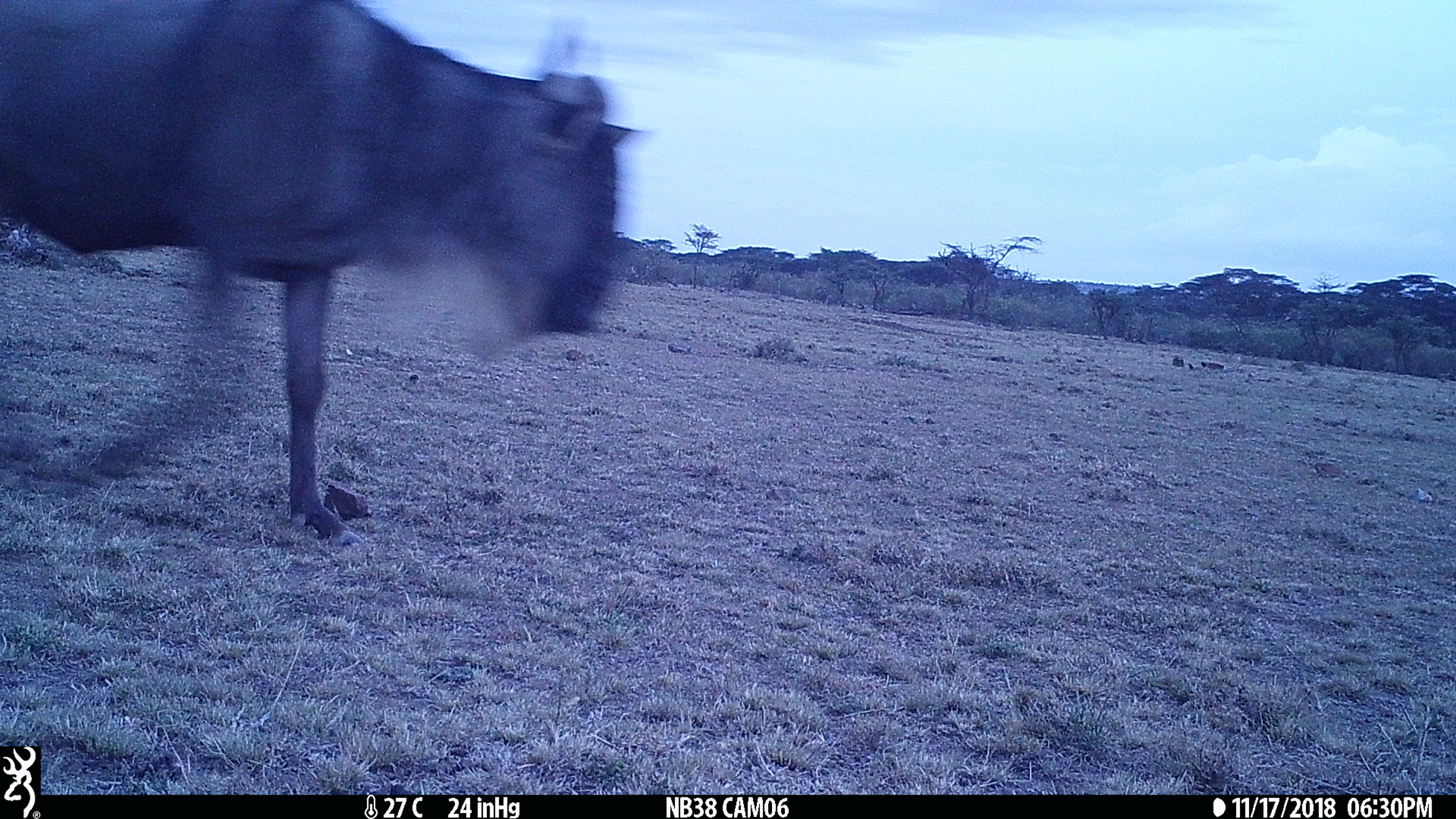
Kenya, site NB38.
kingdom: Animalia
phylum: Chordata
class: Mammalia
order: Artiodactyla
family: Bovidae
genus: Connochaetes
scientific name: Connochaetes taurinus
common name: blue wildebeest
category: wildebeest